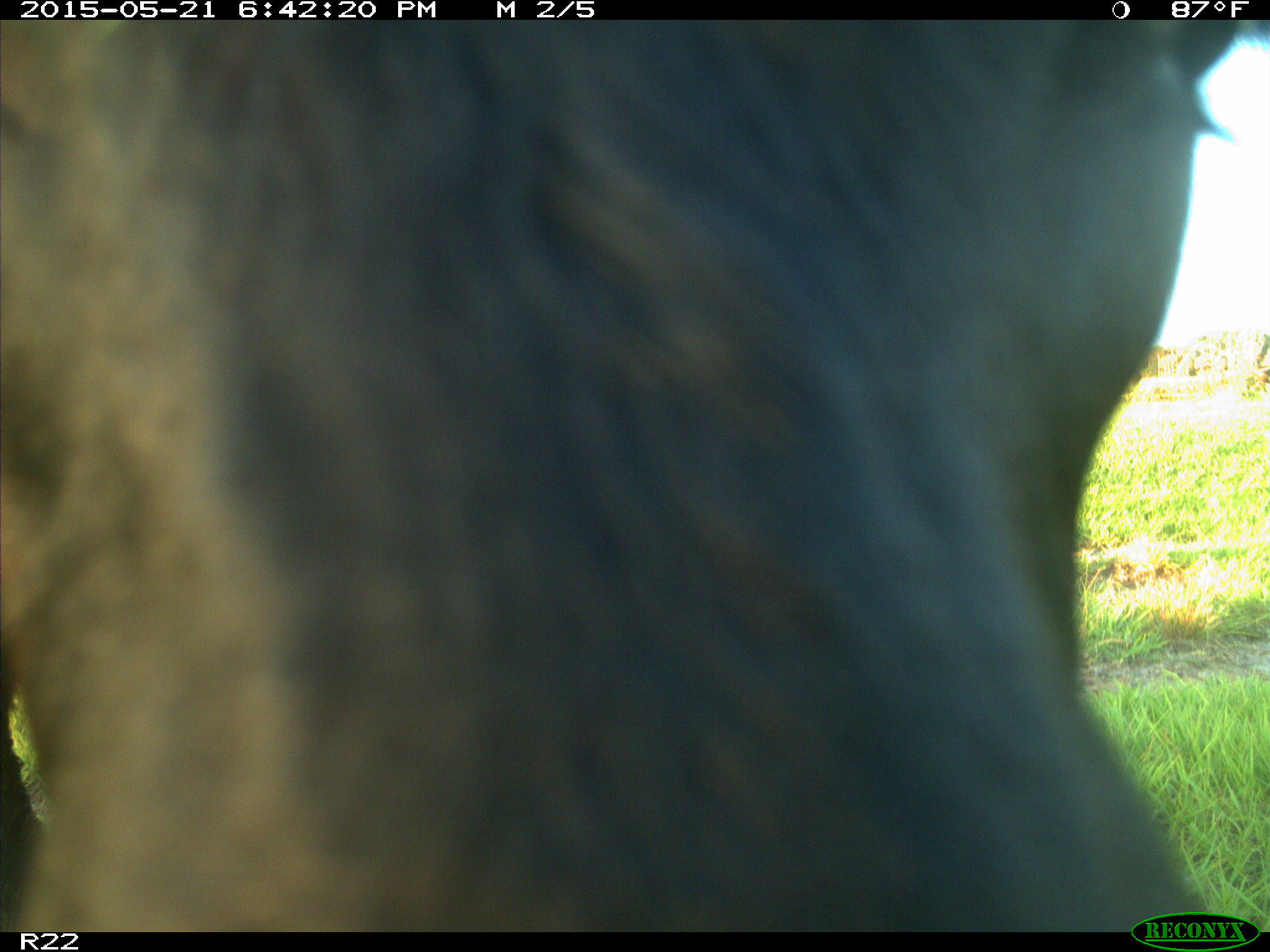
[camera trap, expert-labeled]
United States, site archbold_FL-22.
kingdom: Animalia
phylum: Chordata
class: Mammalia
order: Artiodactyla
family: Bovidae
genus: Bos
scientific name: Bos taurus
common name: domestic cow